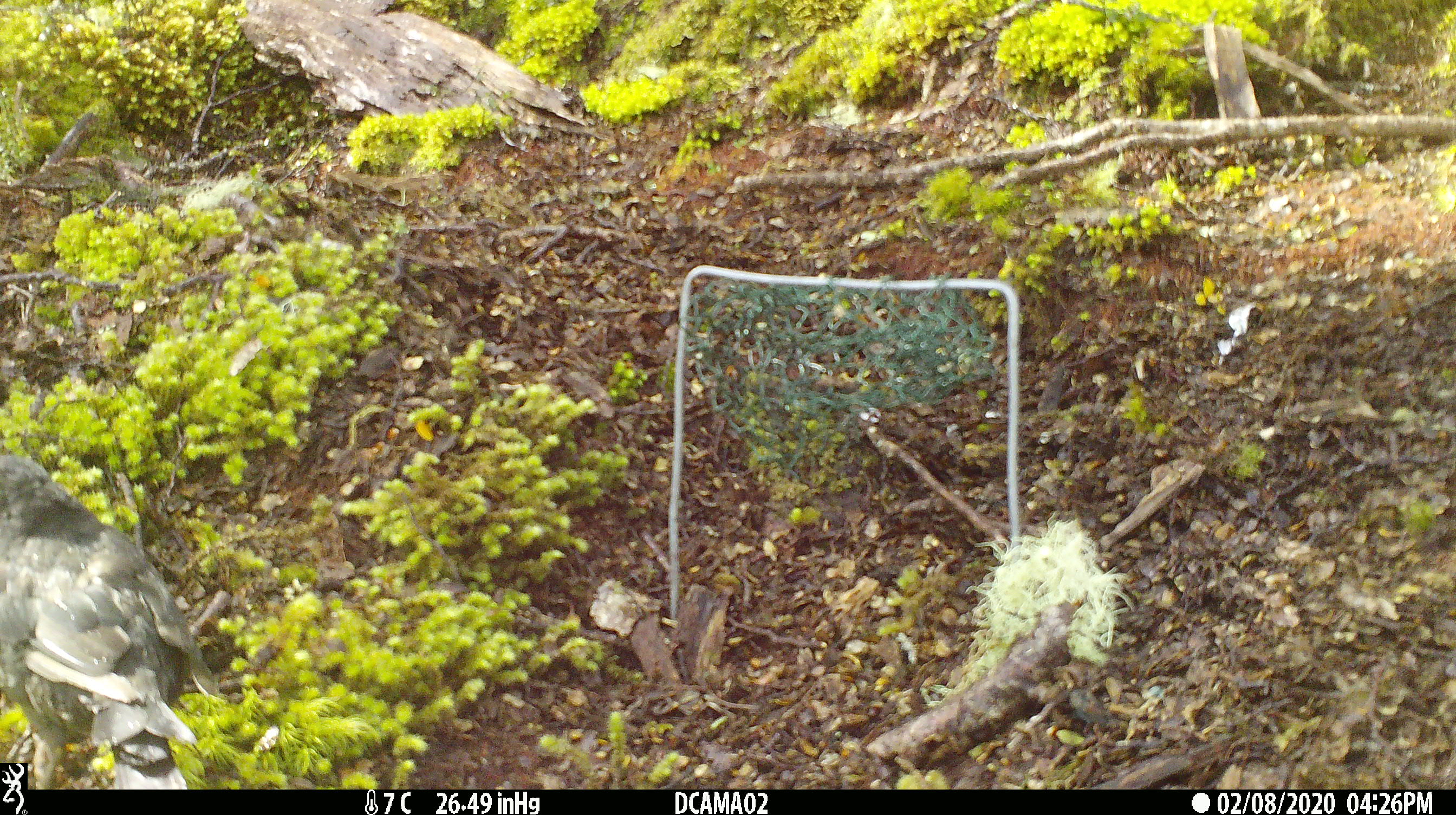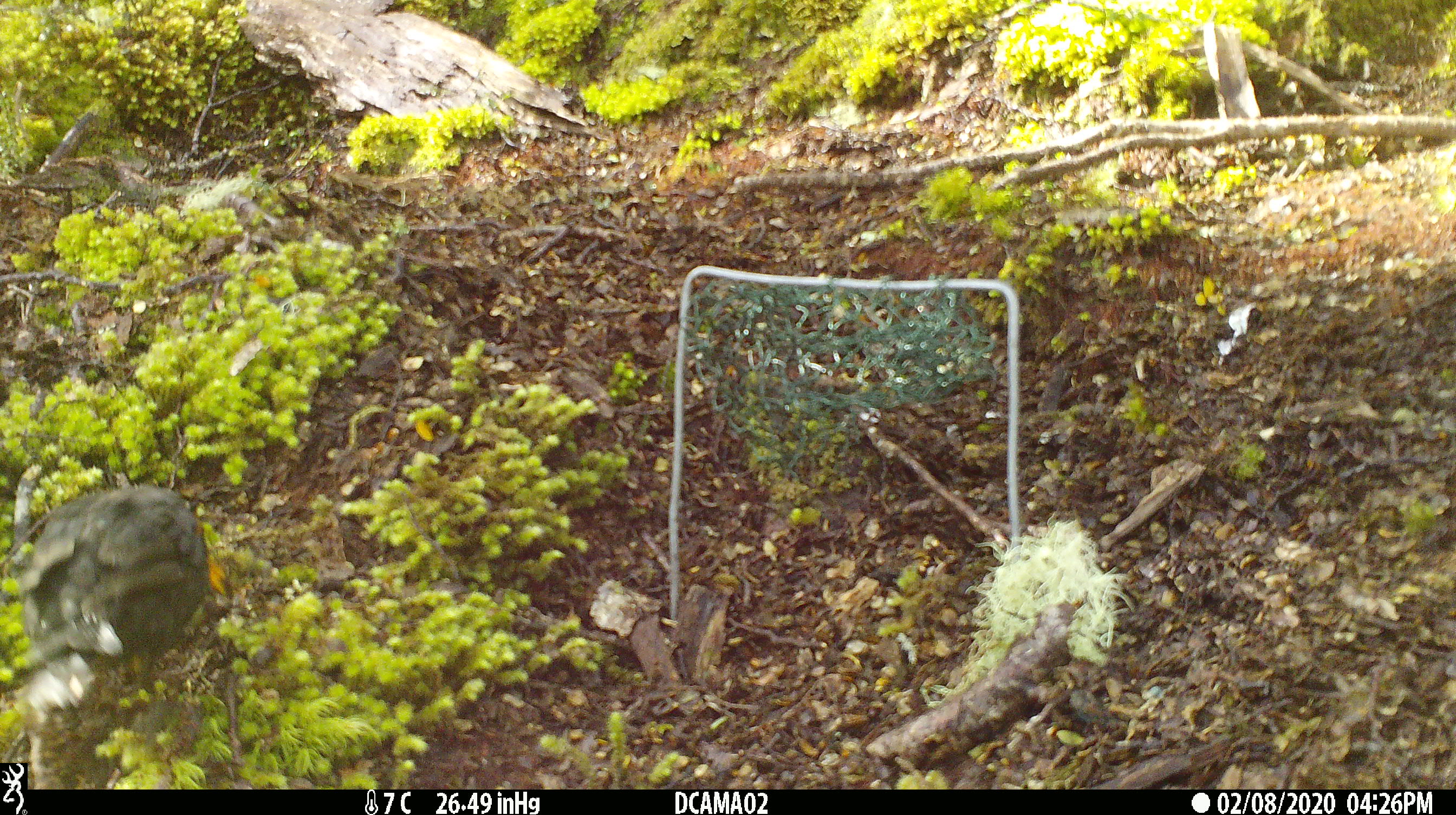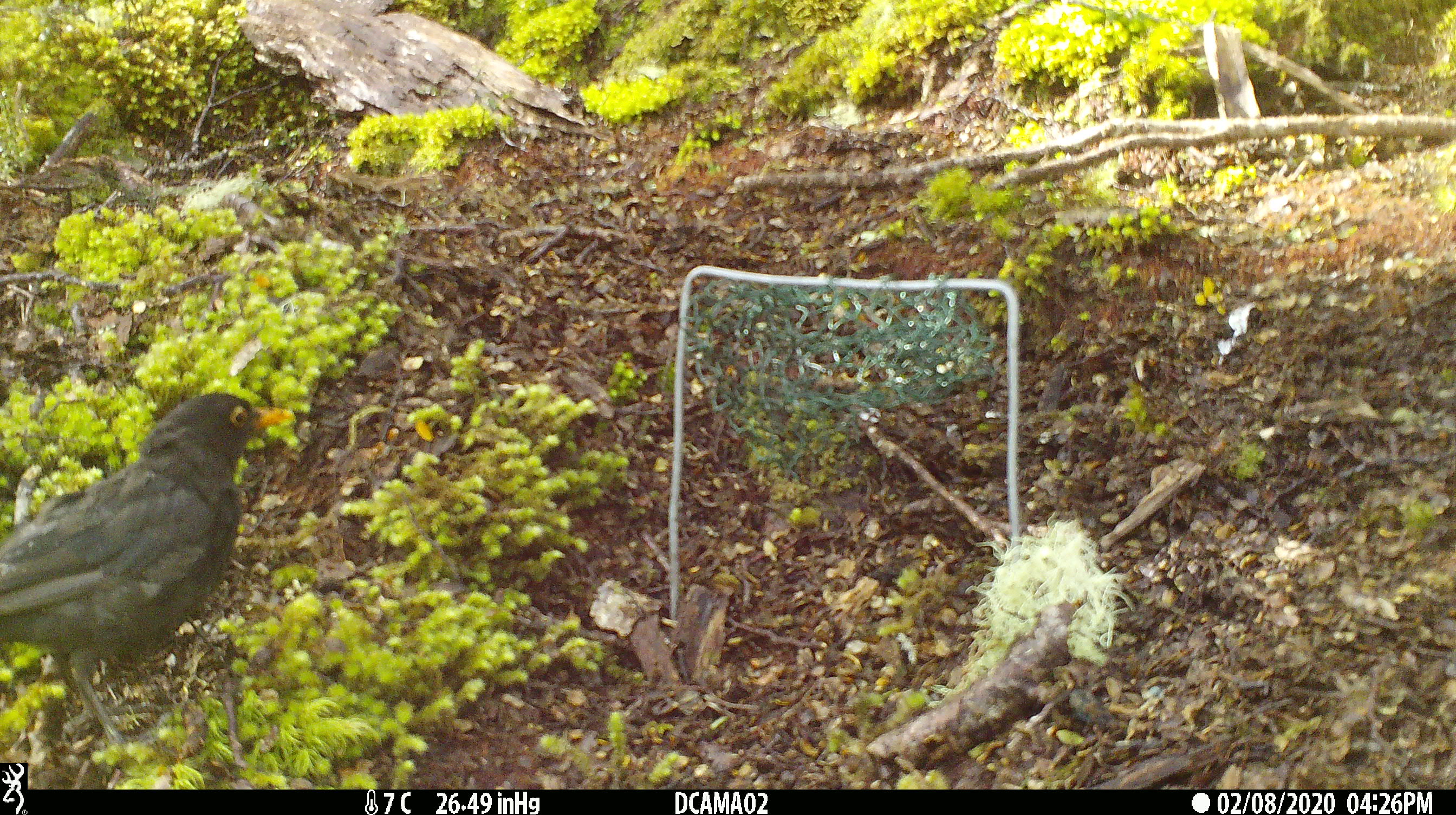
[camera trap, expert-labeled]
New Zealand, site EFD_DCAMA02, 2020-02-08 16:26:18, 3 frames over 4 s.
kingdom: Animalia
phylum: Chordata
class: Aves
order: Passeriformes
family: Turdidae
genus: Turdus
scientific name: Turdus merula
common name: eurasian blackbird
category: blackbird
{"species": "blackbird (eurasian blackbird) (Turdus merula)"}